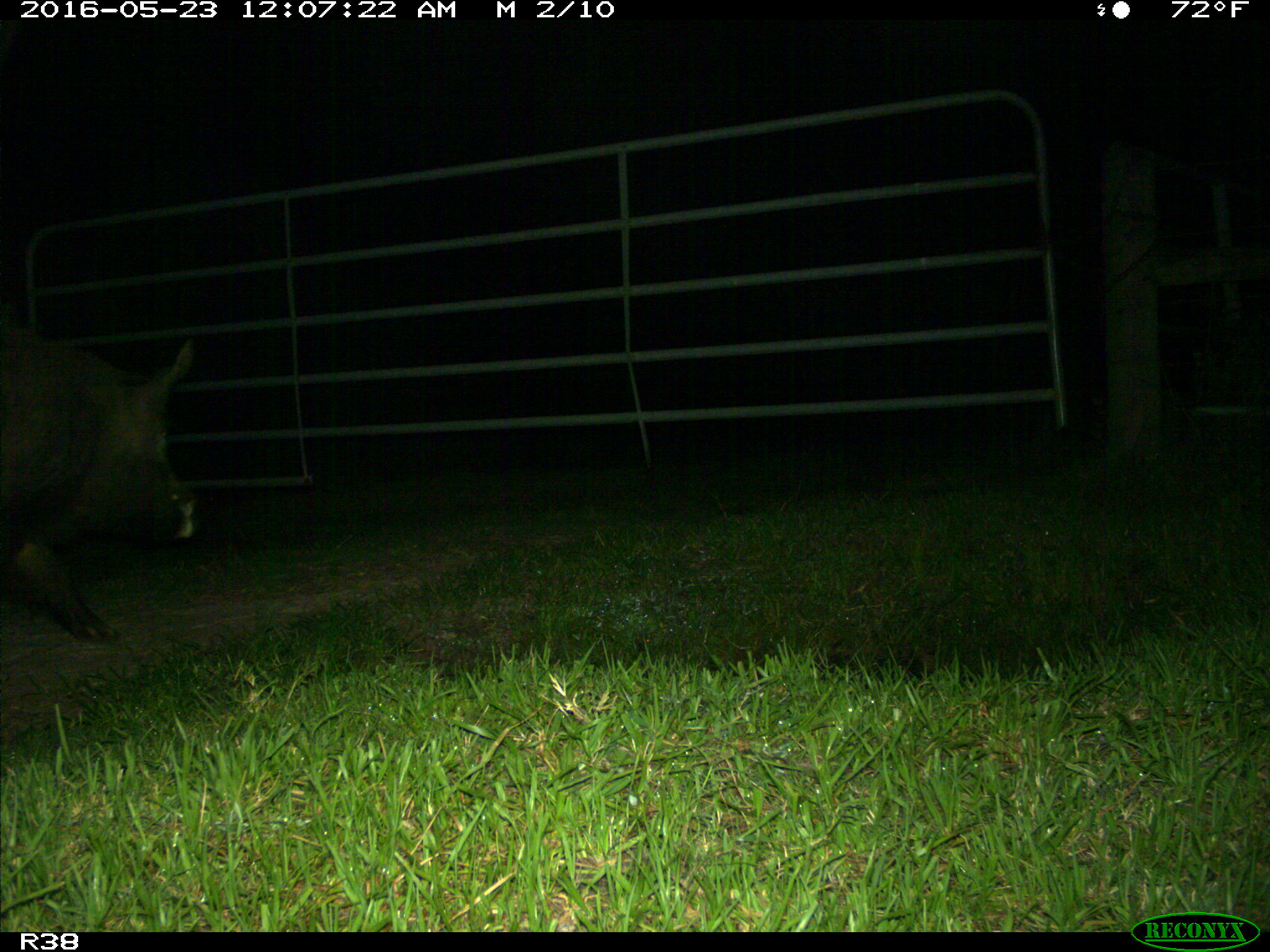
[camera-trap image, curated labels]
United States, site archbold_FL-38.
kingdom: Animalia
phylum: Chordata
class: Mammalia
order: Artiodactyla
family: Suidae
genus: Sus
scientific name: Sus scrofa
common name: wild boar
Sus scrofa (wild boar).